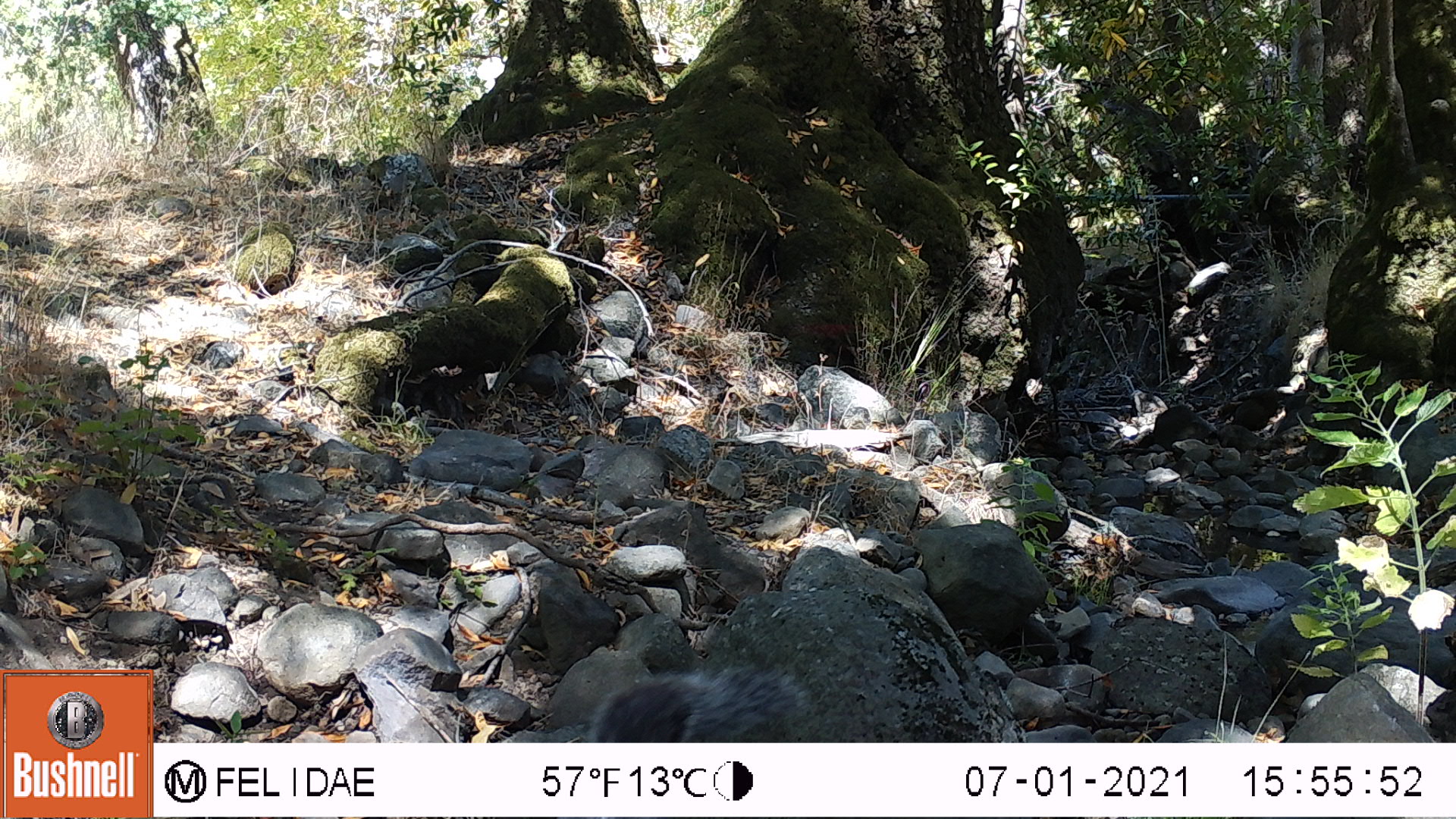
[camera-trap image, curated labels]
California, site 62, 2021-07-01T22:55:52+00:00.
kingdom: Animalia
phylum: Chordata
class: Mammalia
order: Rodentia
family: Sciuridae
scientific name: Sciuridae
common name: squirrel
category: unknown squirrel